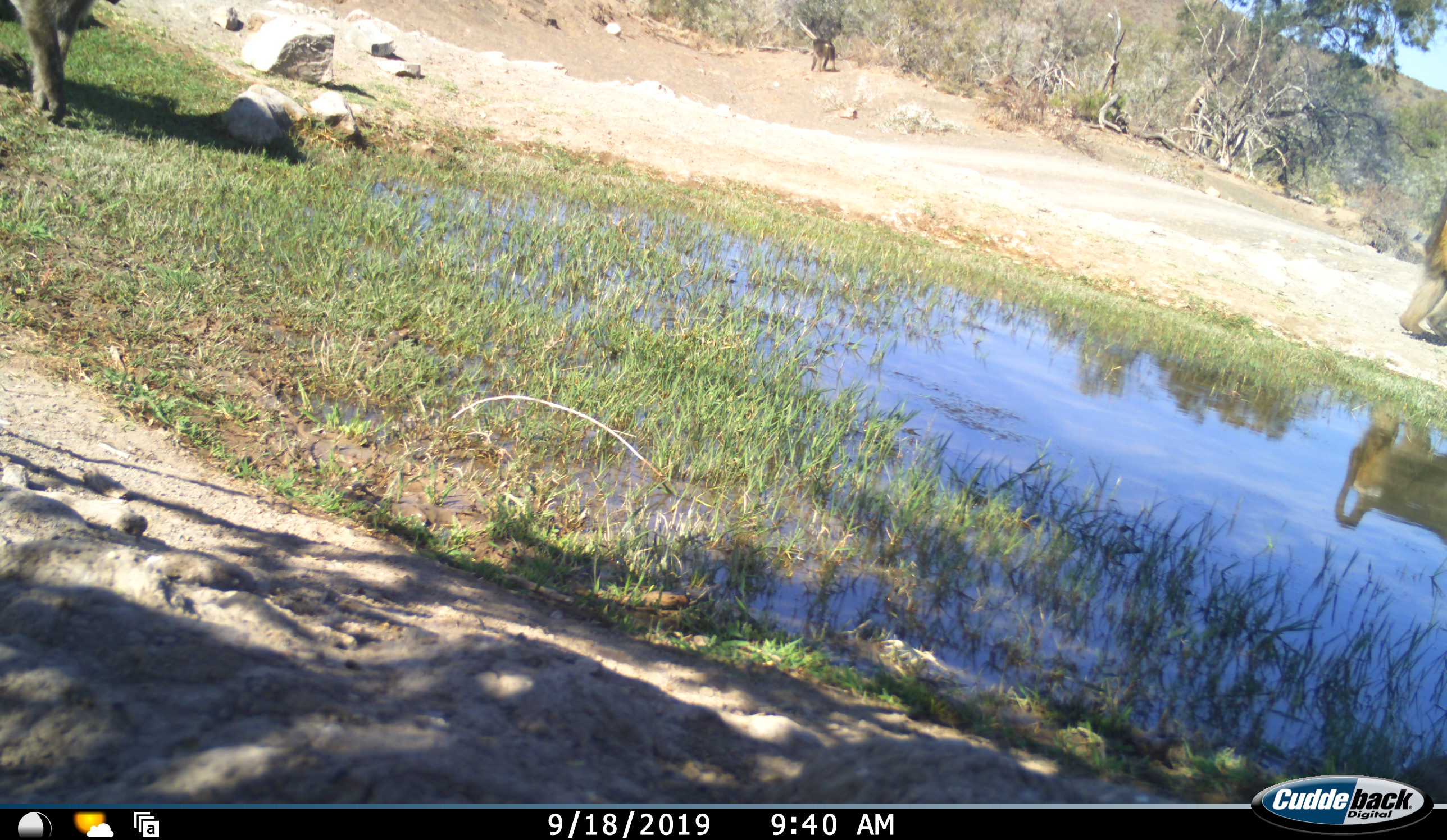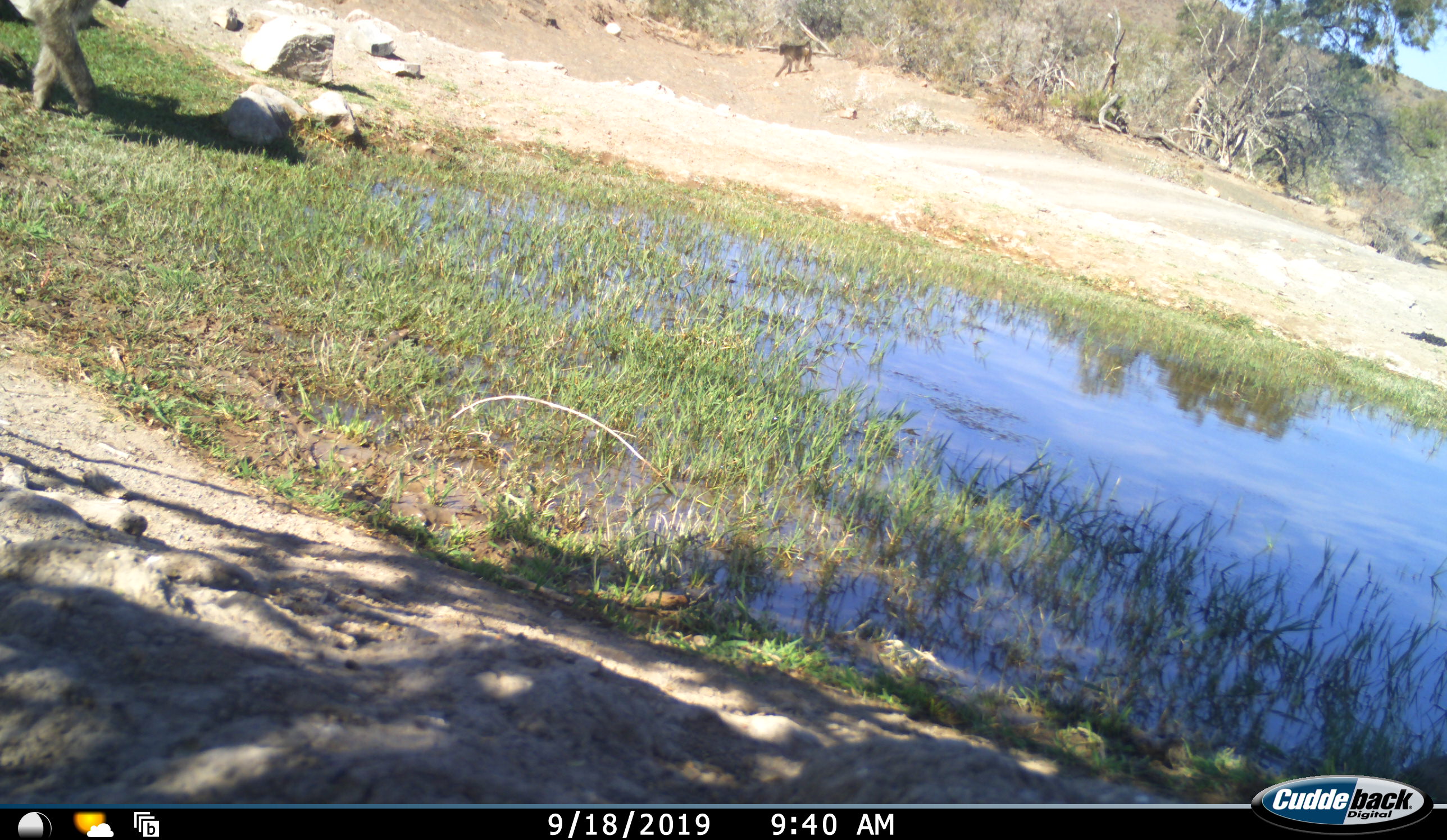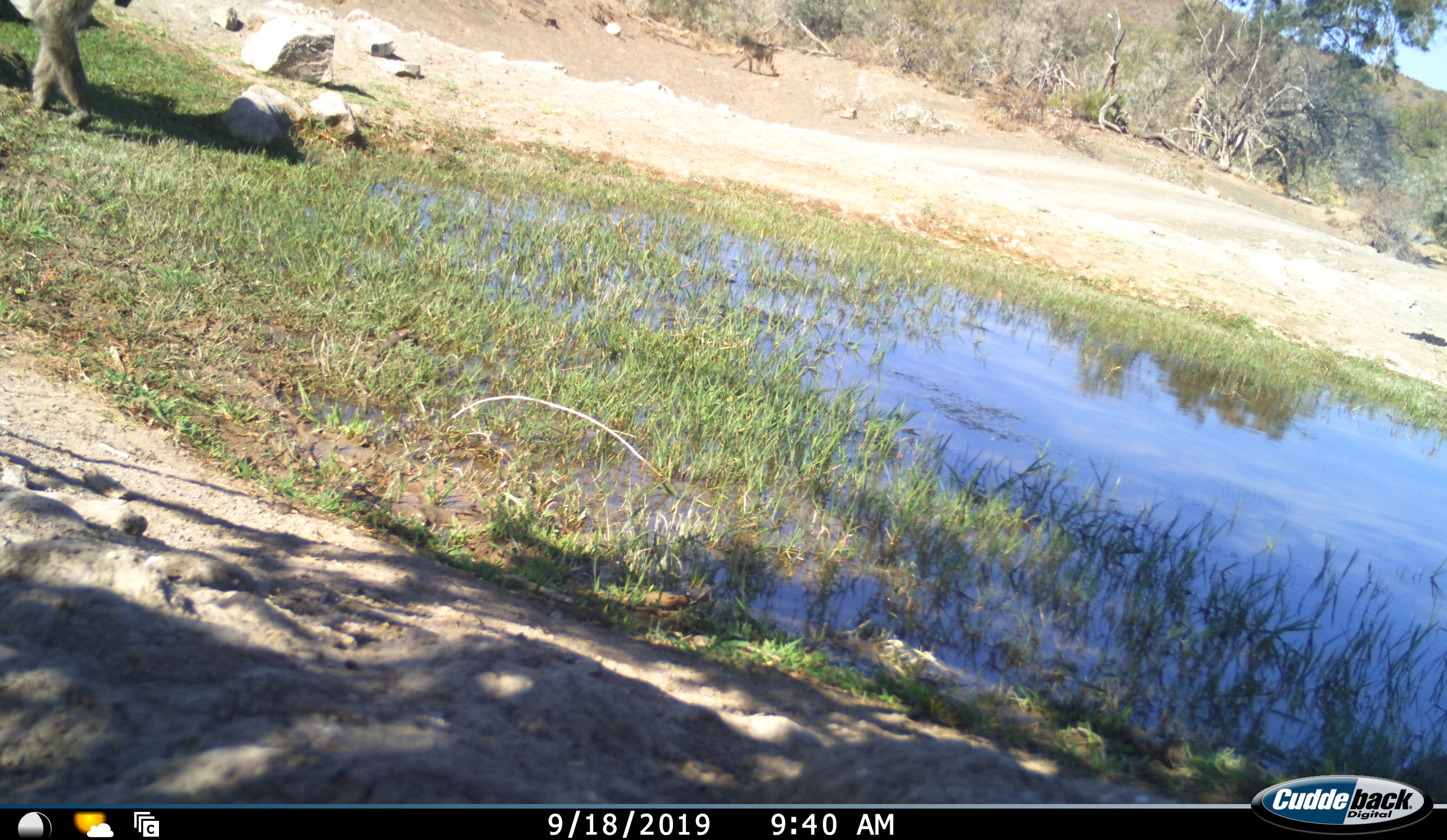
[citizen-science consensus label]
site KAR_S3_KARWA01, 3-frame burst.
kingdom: Animalia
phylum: Chordata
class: Mammalia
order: Primates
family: Cercopithecidae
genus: Papio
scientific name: Papio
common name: baboon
Baboon (Papio), count 3. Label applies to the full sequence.